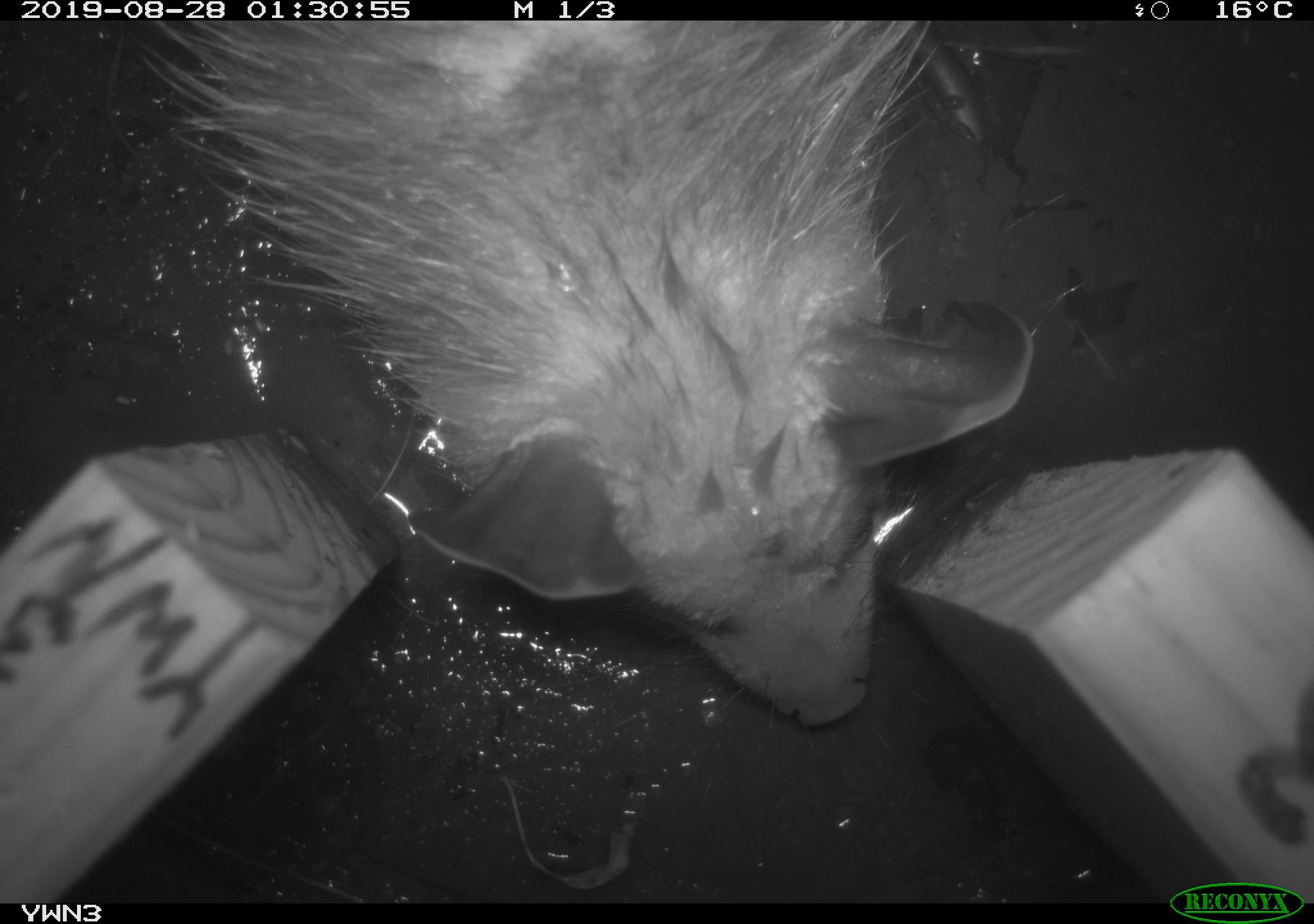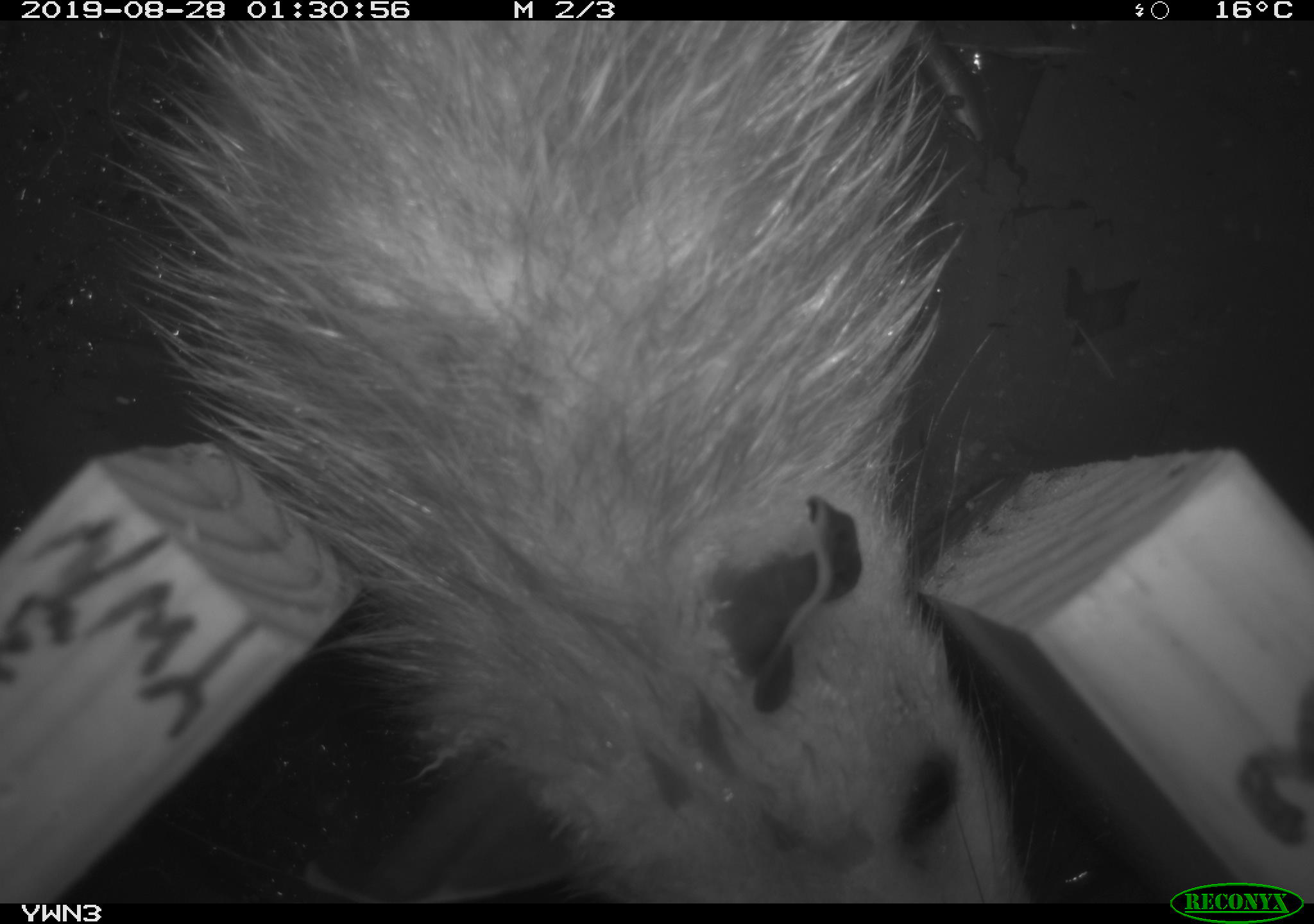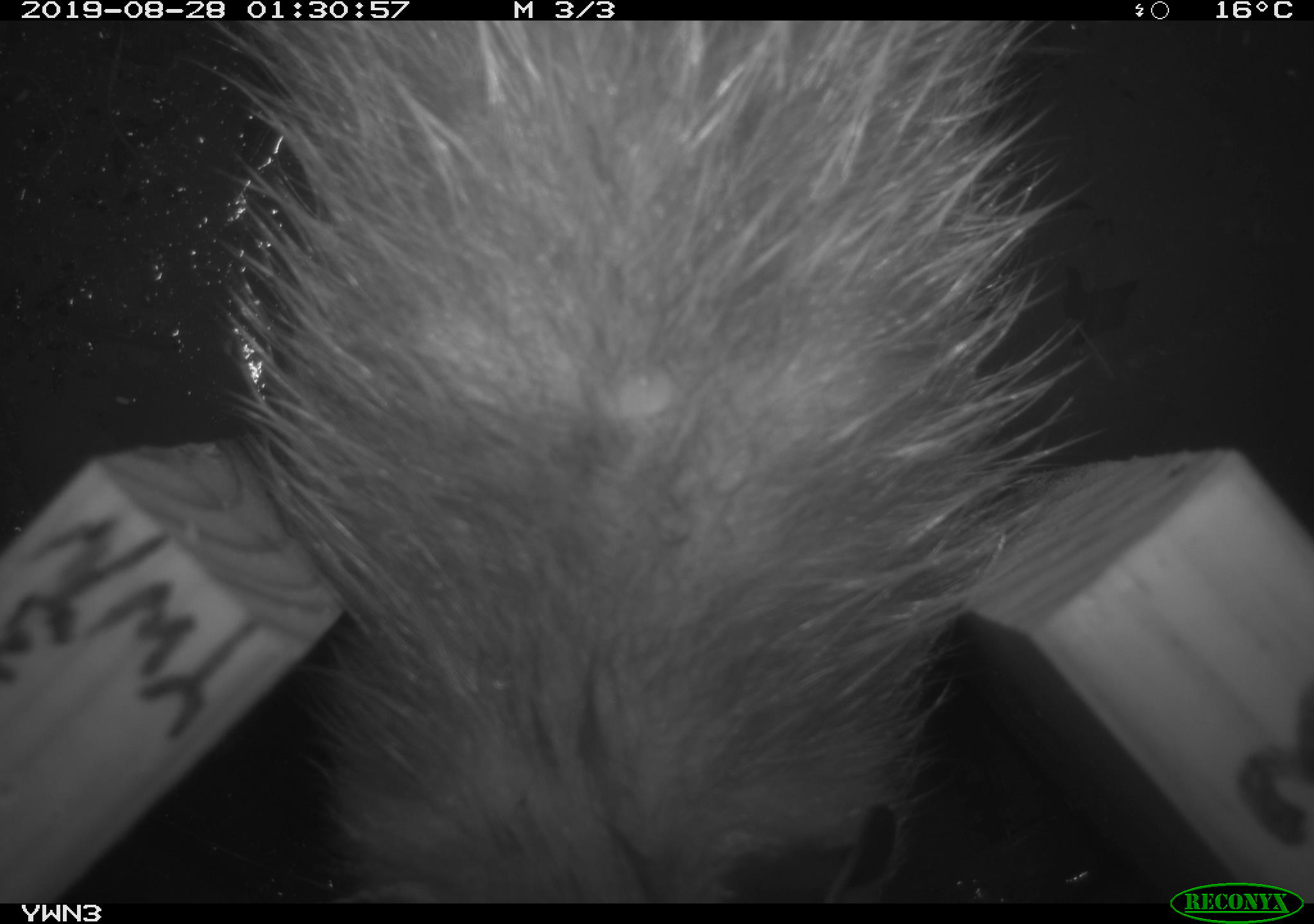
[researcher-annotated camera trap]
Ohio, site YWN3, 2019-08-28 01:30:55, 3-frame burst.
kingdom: Animalia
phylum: Chordata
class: Mammalia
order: Didelphimorphia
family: Didelphidae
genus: Didelphis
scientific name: Didelphis virginiana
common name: virginia opossum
Virginia opossum (Didelphis virginiana).